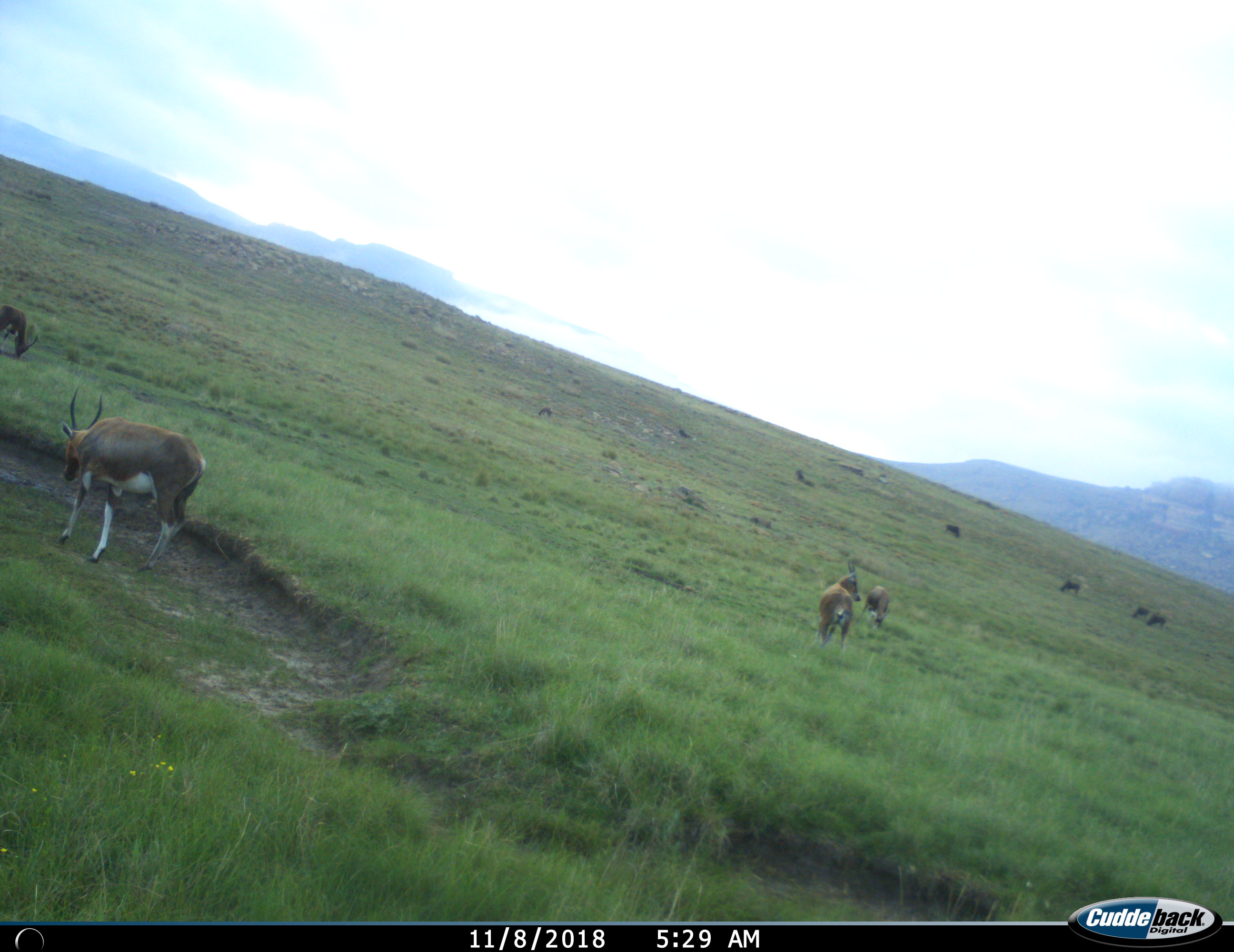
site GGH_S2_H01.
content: unidentified animal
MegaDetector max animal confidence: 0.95